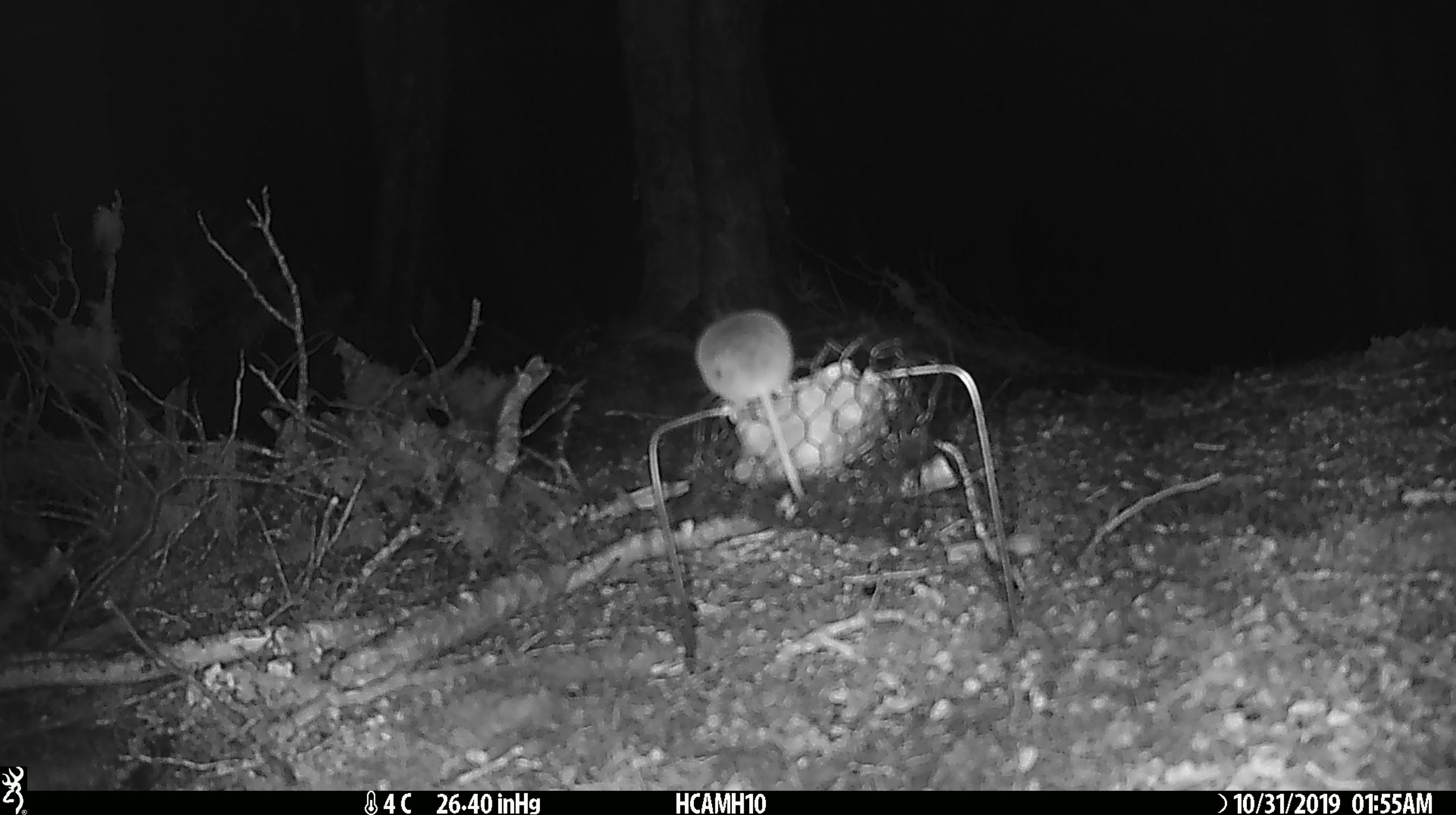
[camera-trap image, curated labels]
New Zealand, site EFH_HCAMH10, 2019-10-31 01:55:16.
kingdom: Animalia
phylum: Chordata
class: Mammalia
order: Rodentia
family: Muridae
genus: Mus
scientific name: Mus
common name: mouse